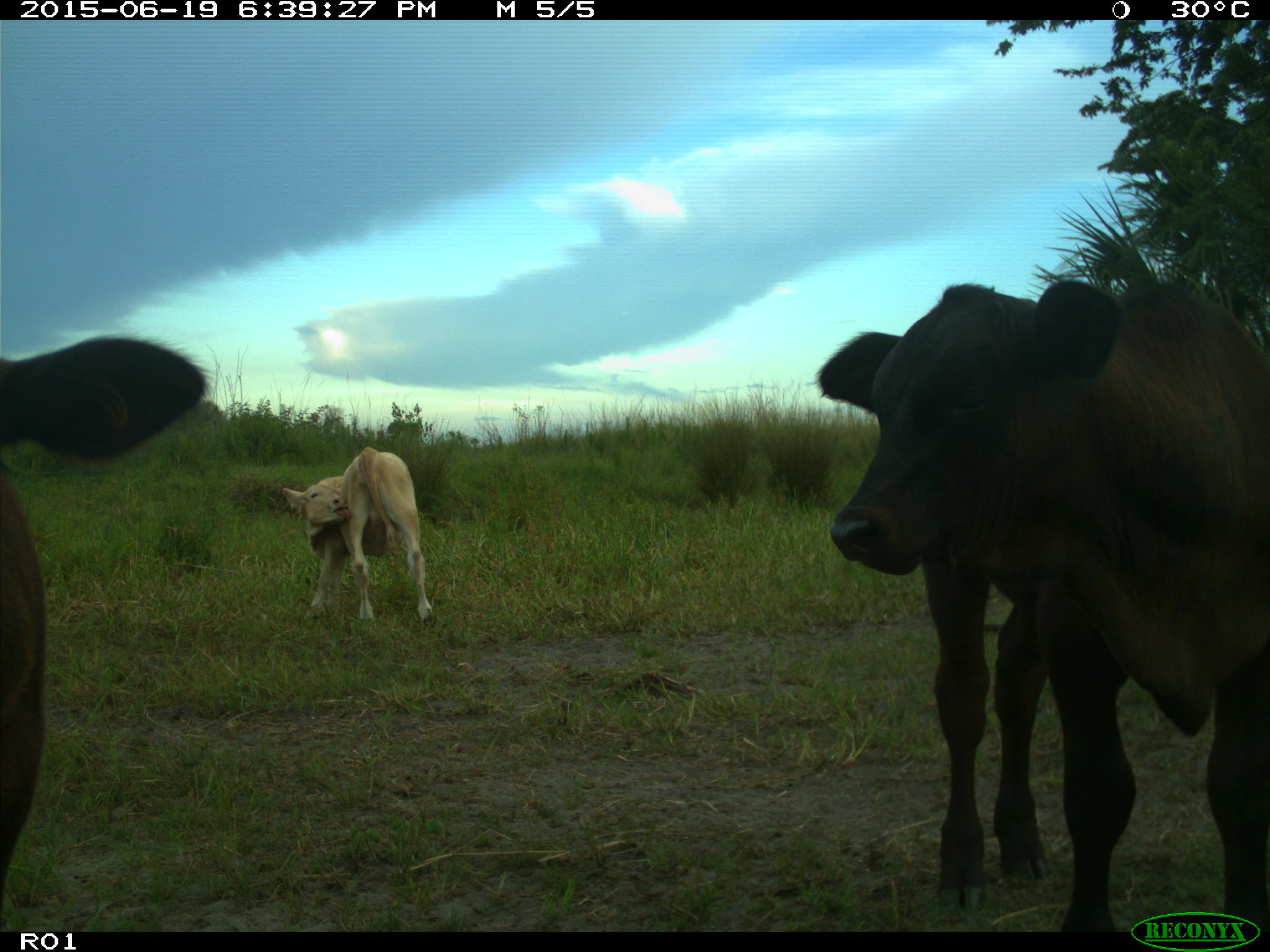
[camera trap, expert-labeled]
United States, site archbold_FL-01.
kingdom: Animalia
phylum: Chordata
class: Mammalia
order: Artiodactyla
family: Bovidae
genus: Bos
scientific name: Bos taurus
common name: domestic cow